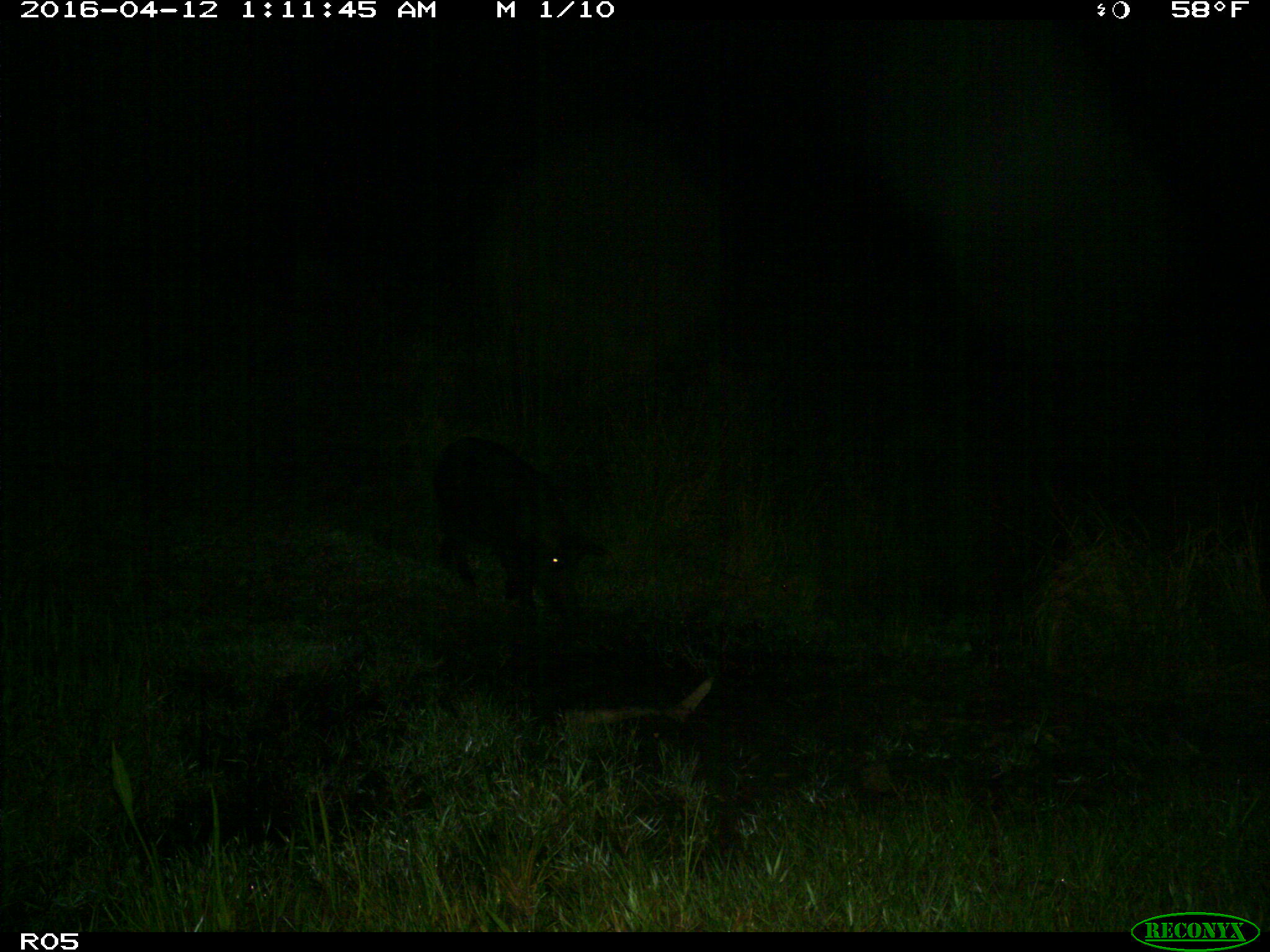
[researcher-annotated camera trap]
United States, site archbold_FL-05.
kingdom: Animalia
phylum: Chordata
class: Mammalia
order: Artiodactyla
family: Suidae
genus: Sus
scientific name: Sus scrofa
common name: wild boar